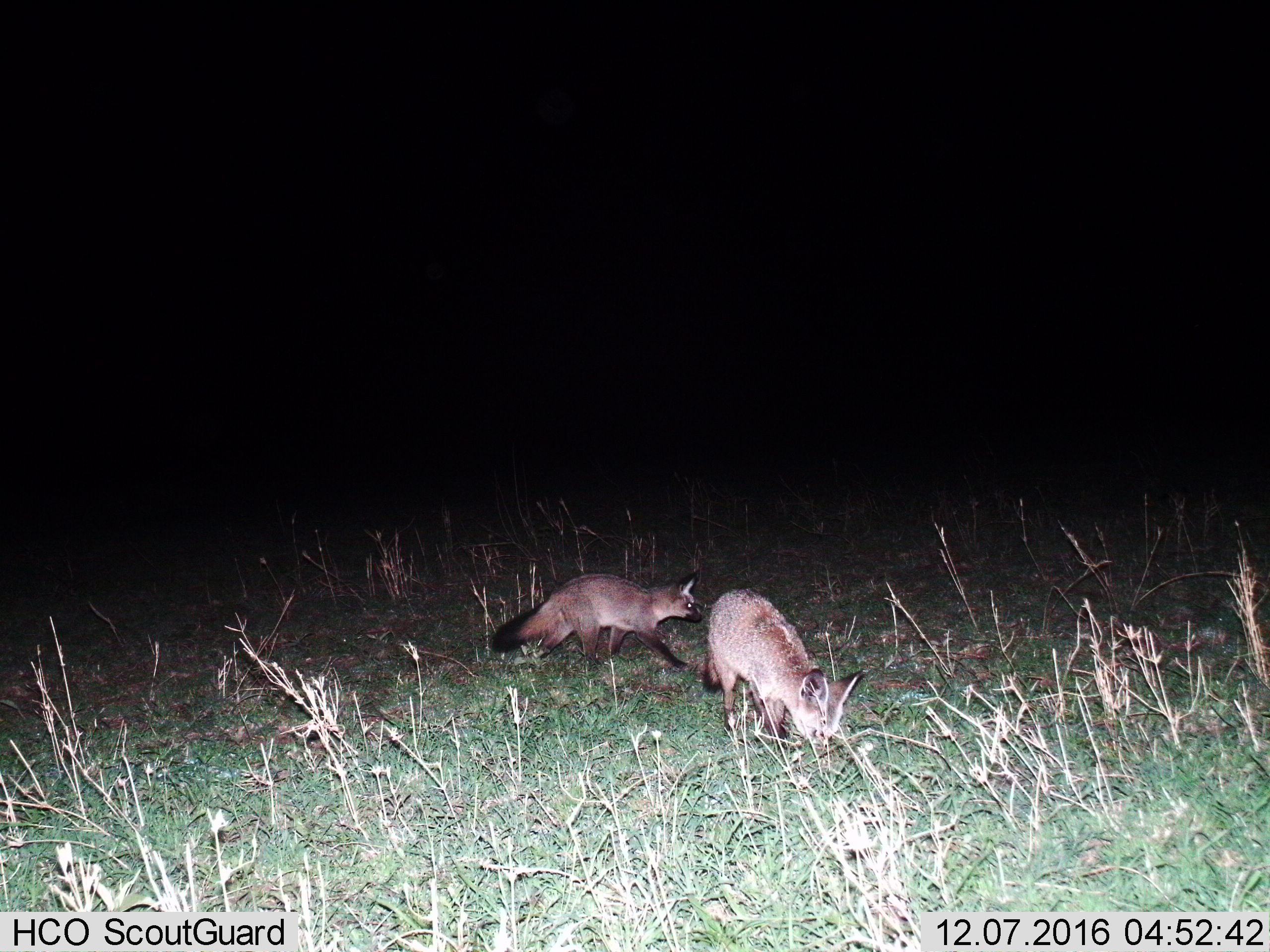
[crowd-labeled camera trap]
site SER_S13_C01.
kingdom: Animalia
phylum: Chordata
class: Mammalia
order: Carnivora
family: Canidae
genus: Otocyon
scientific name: Otocyon megalotis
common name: bat-eared fox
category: foxbateared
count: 2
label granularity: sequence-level